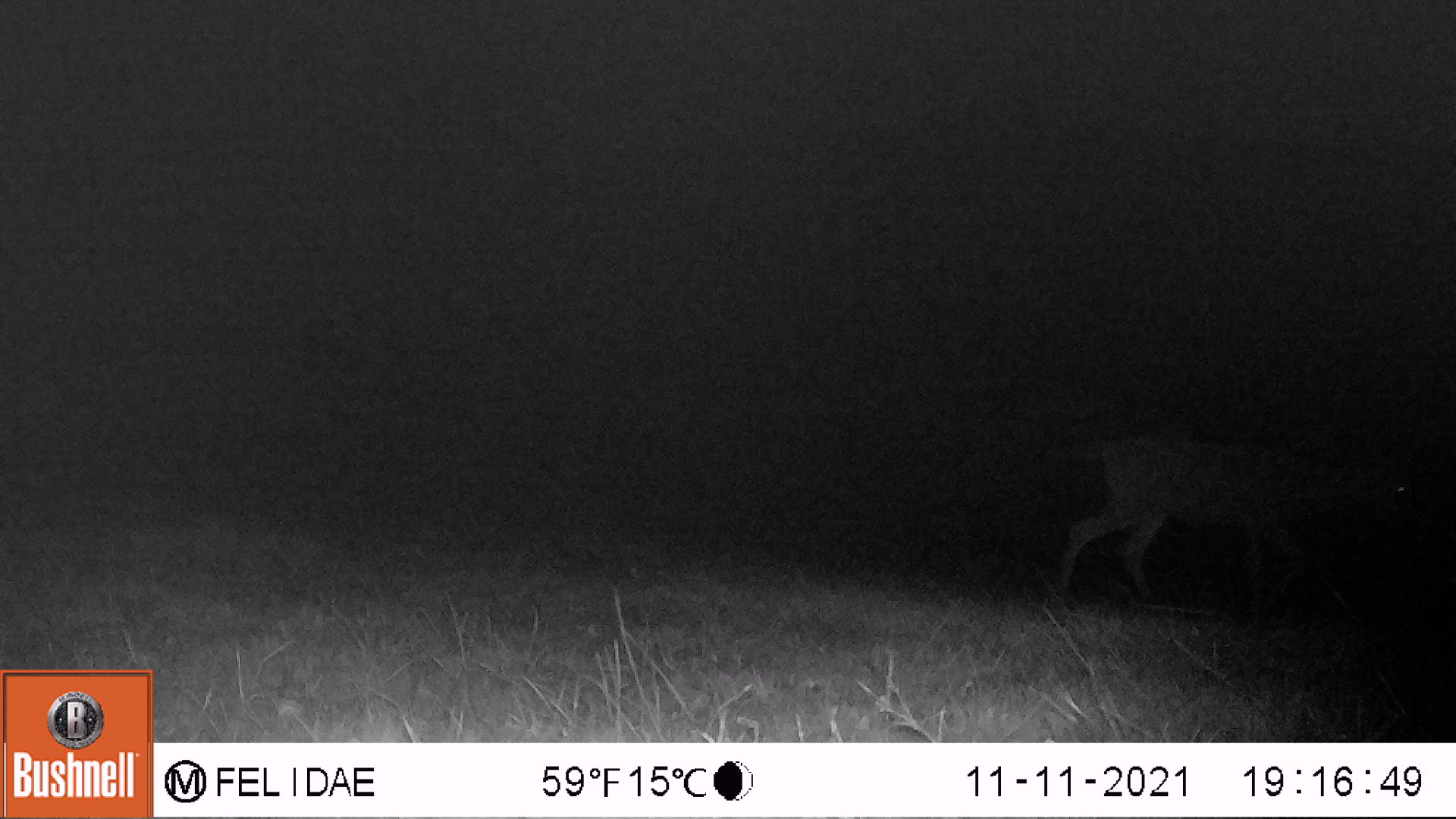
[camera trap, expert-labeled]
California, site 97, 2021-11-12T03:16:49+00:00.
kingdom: Animalia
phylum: Chordata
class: Mammalia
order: Artiodactyla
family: Cervidae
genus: Odocoileus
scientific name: Odocoileus hemionus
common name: mule deer